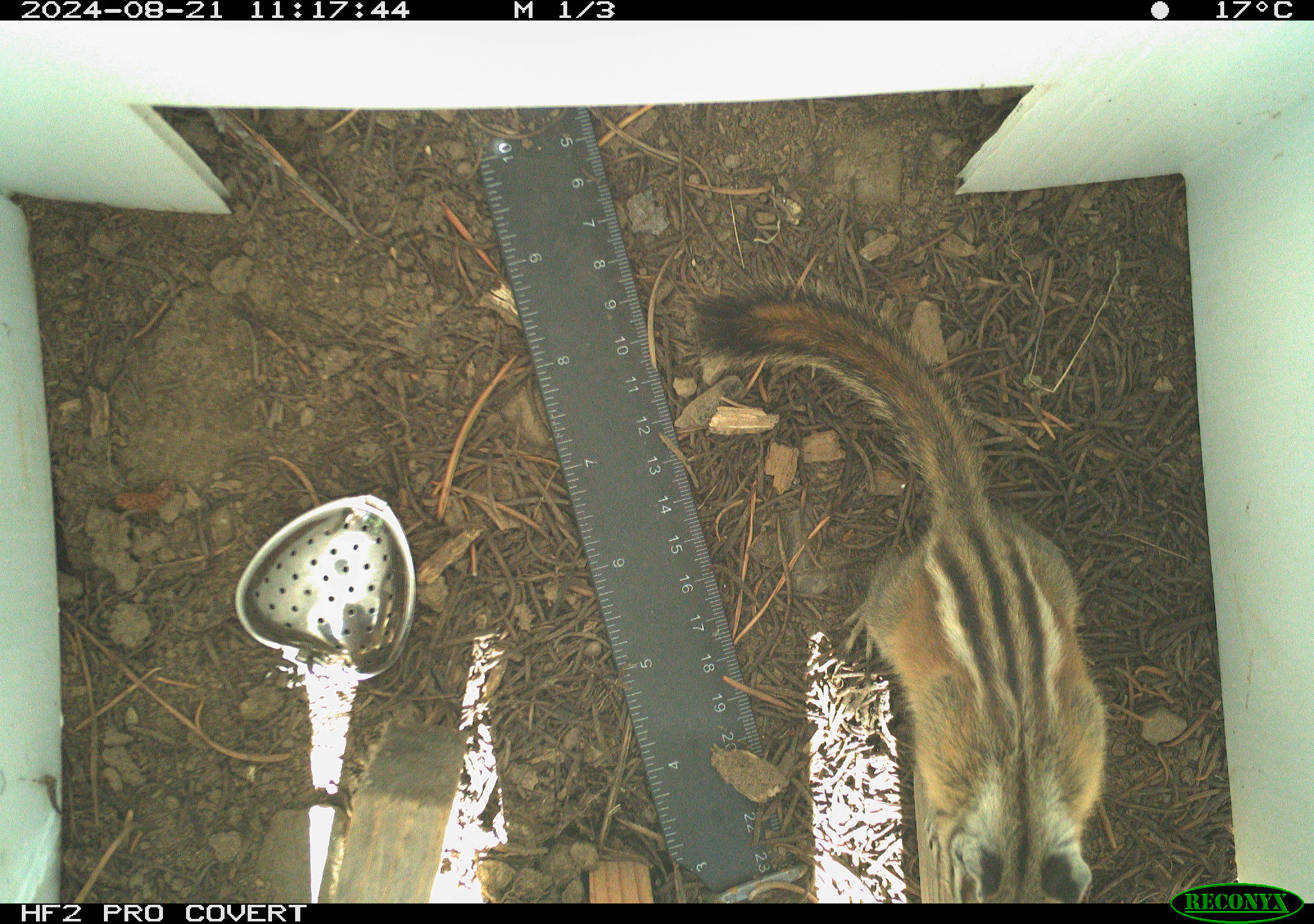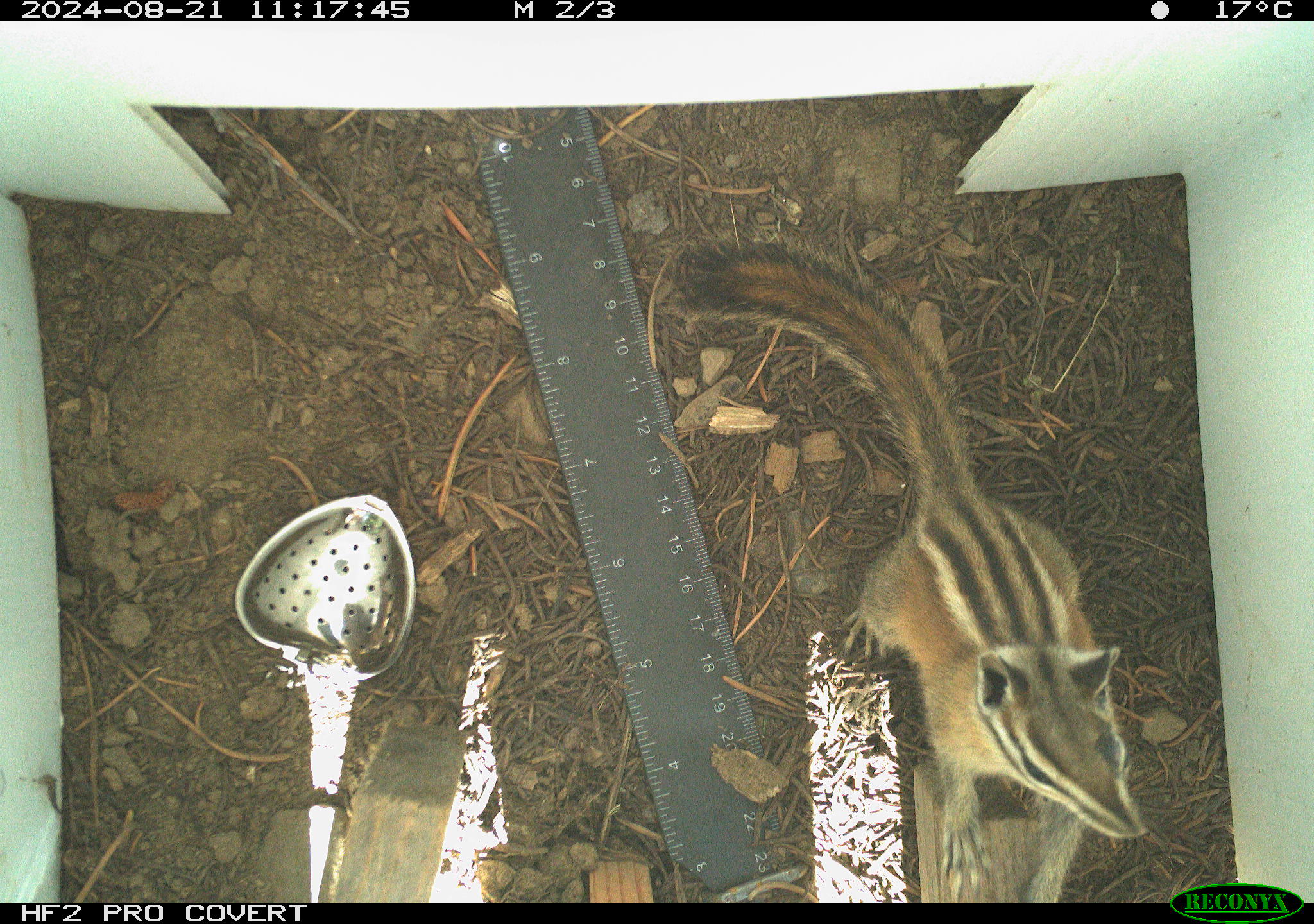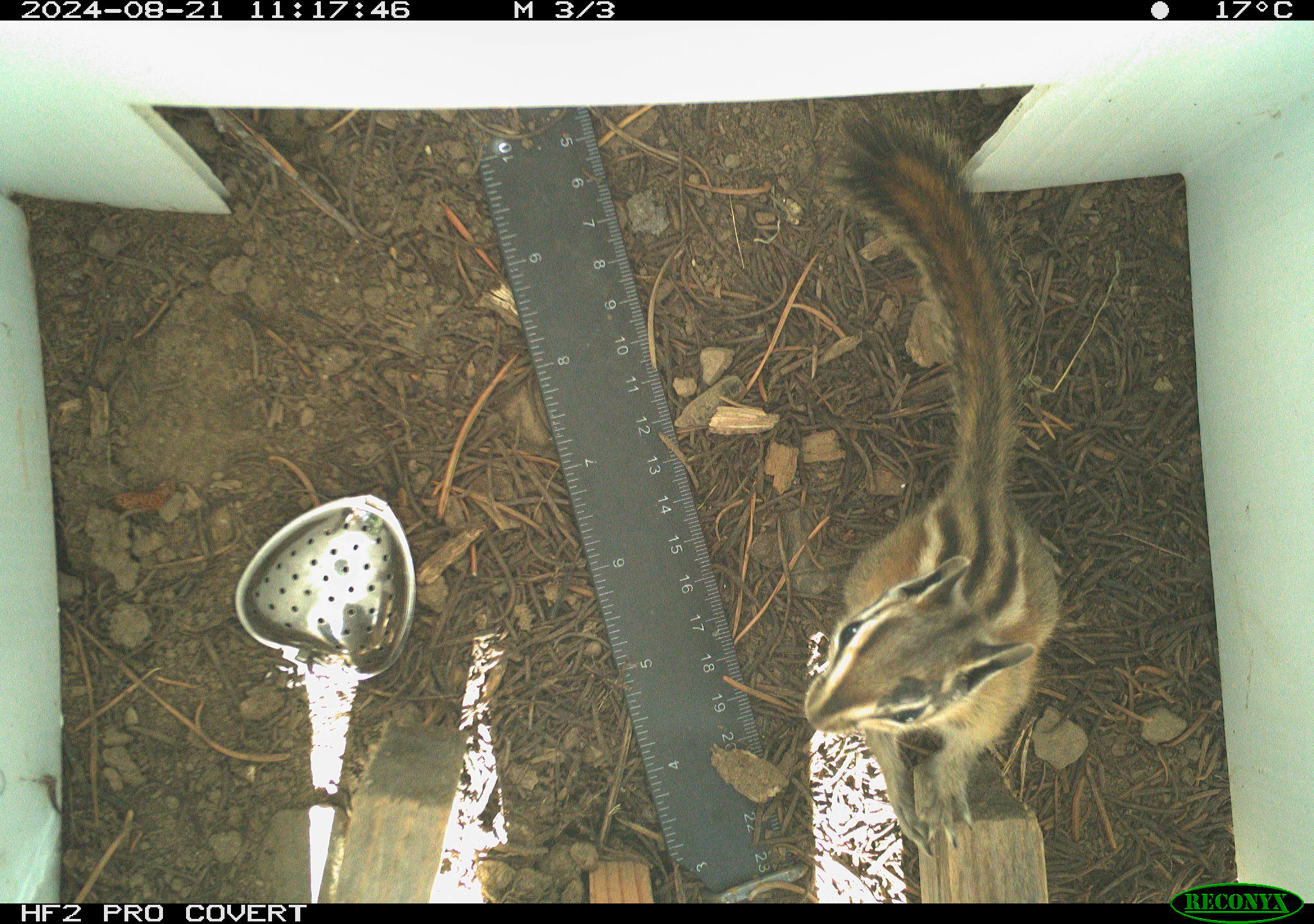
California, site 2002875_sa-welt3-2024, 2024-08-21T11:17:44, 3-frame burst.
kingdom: Animalia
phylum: Chordata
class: Mammalia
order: Rodentia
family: Sciuridae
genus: Neotamias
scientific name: Neotamias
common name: western chipmunks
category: neotamias species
Neotamias species (western chipmunks) (Neotamias).